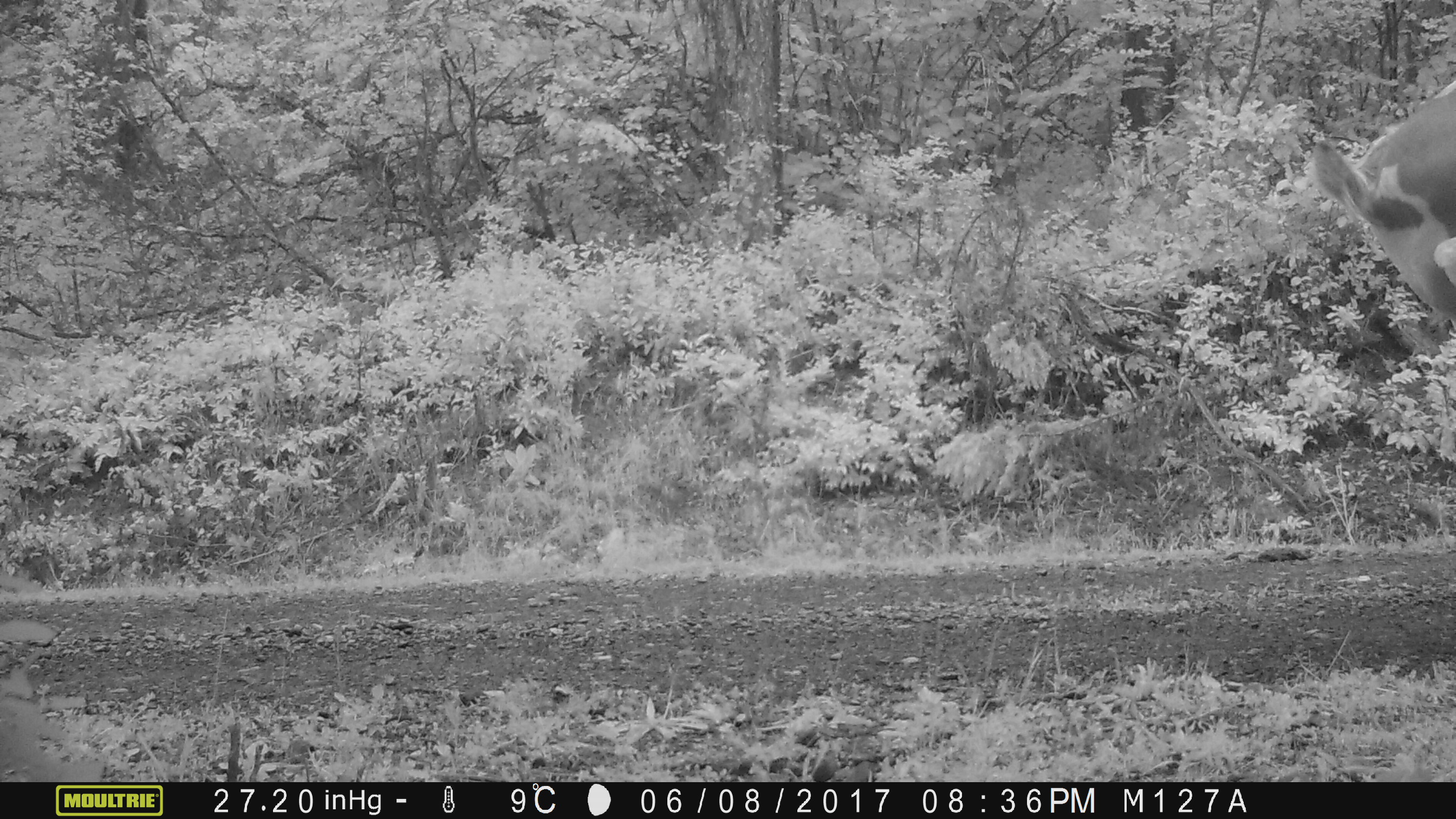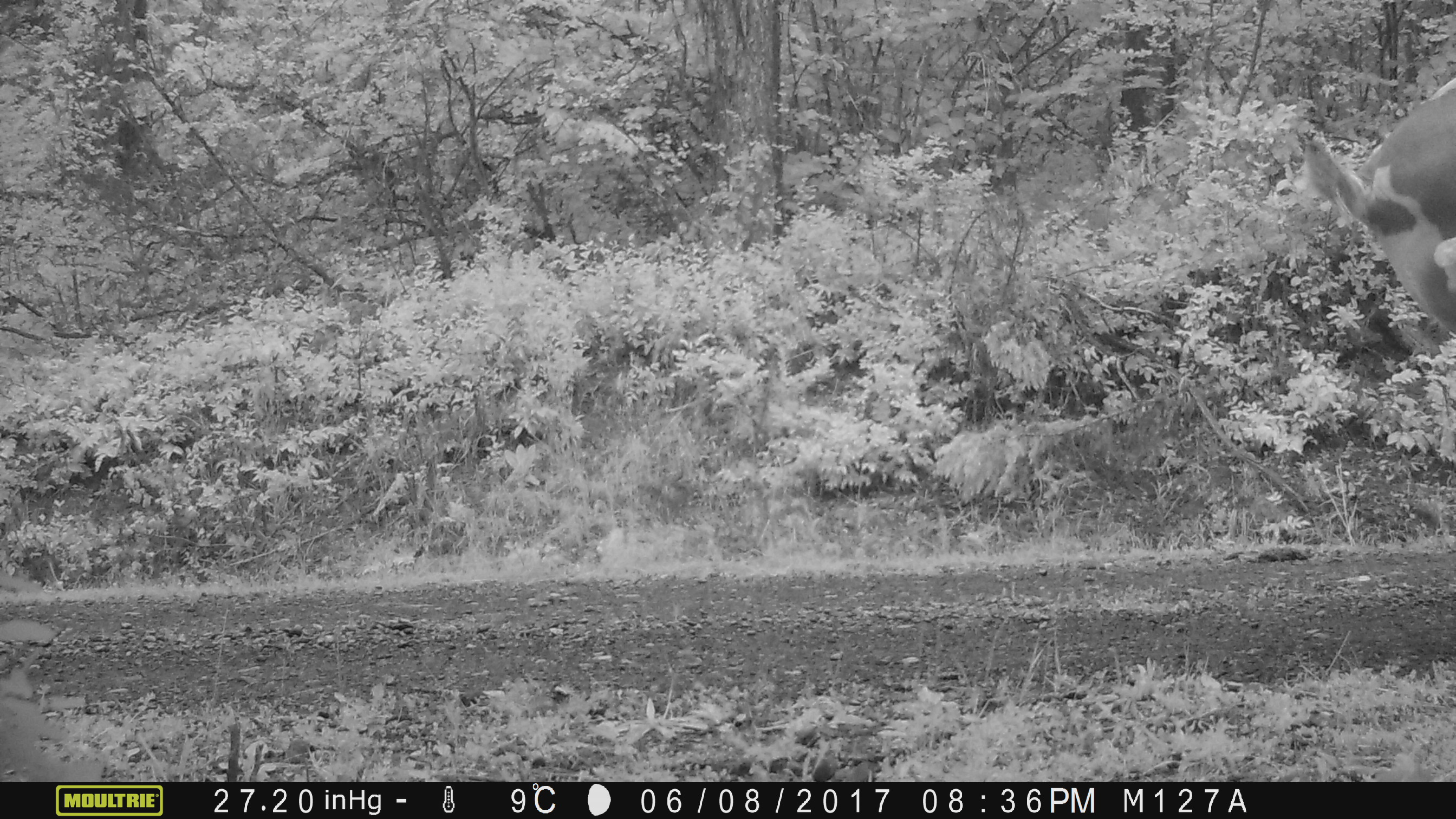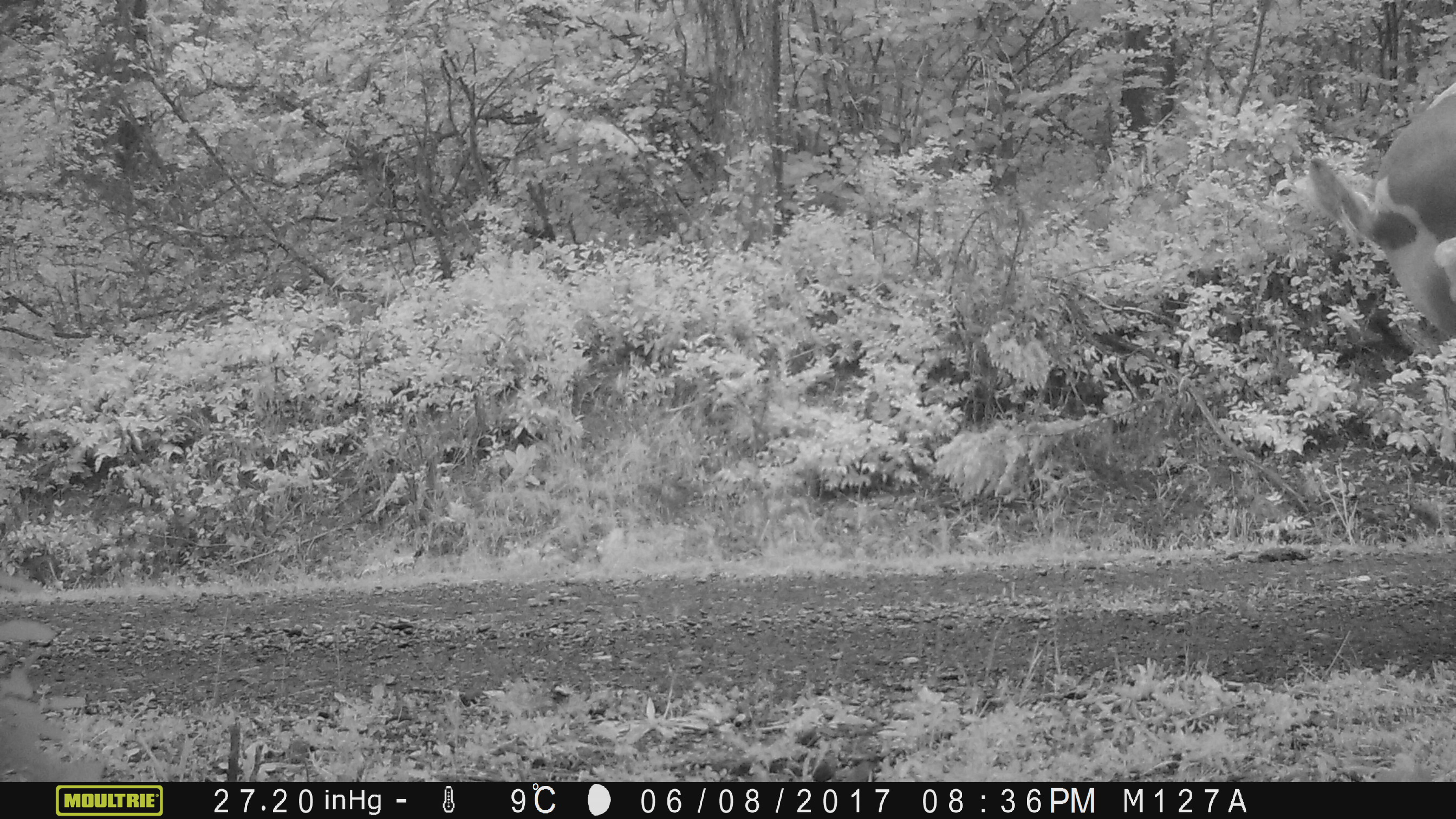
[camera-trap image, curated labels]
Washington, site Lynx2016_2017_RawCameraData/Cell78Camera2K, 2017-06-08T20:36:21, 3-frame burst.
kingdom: Animalia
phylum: Chordata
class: Mammalia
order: Artiodactyla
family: Bovidae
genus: Bos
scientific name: Bos taurus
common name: domestic cattle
Domestic cattle (Bos taurus). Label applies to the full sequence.